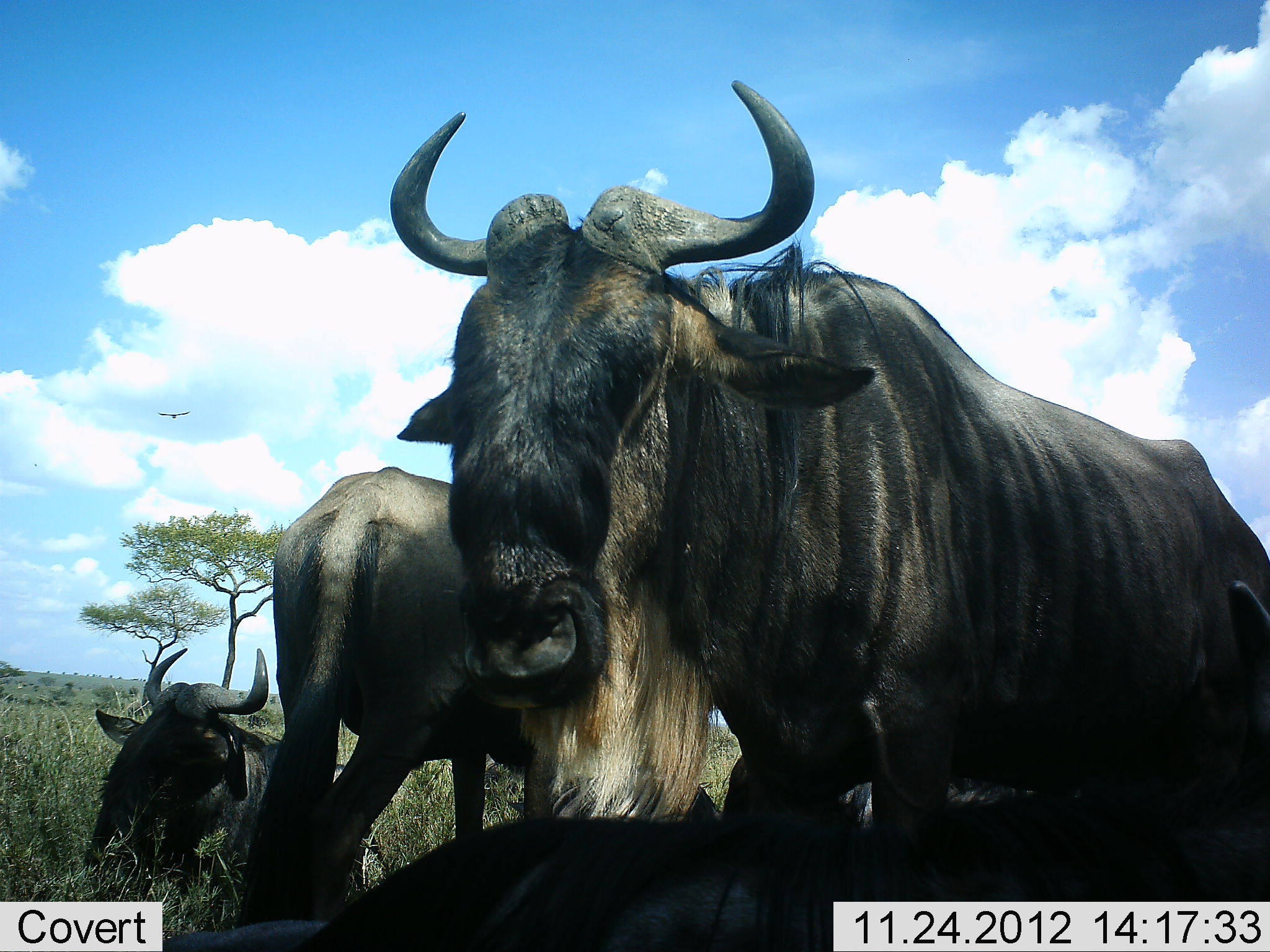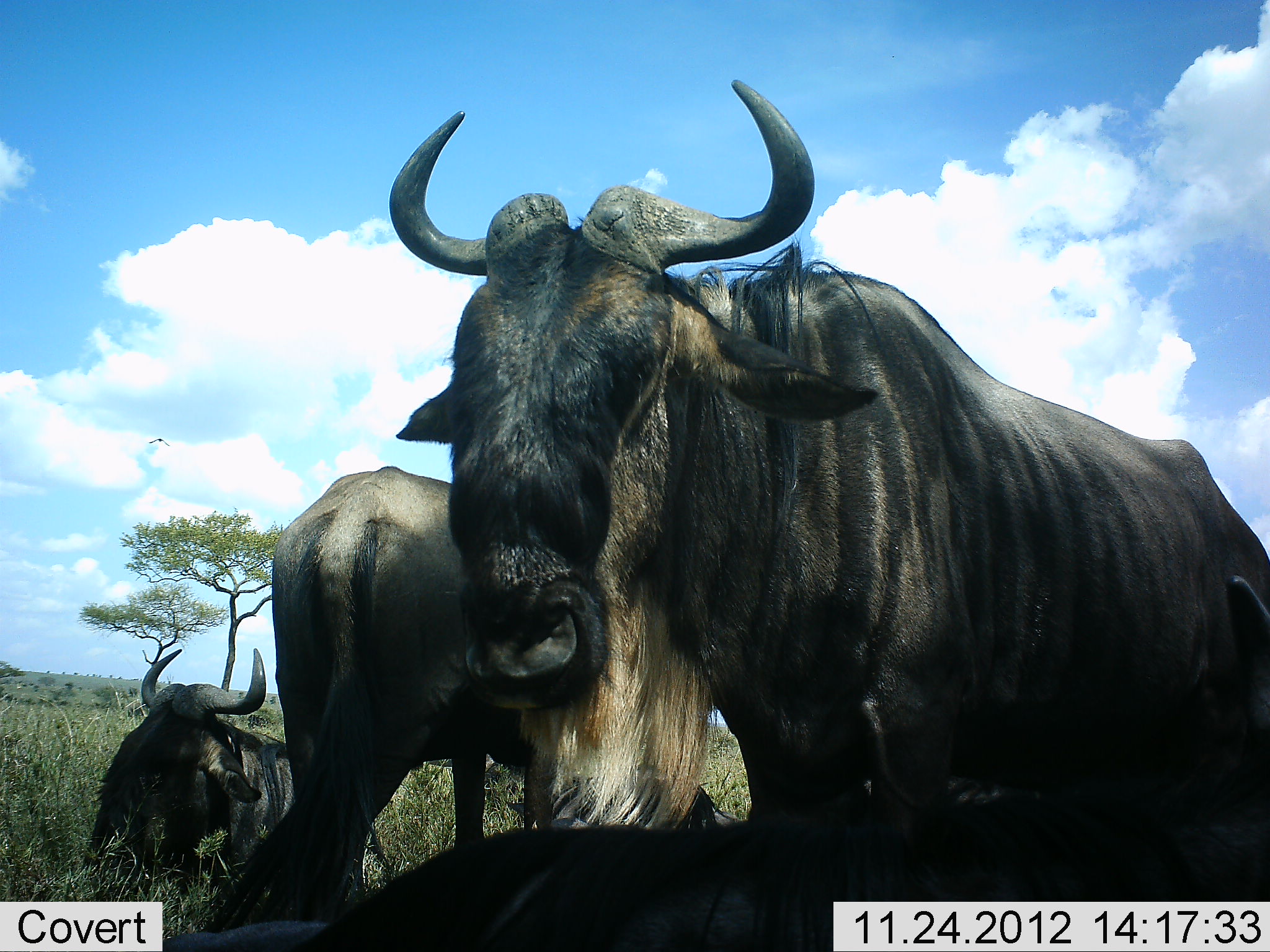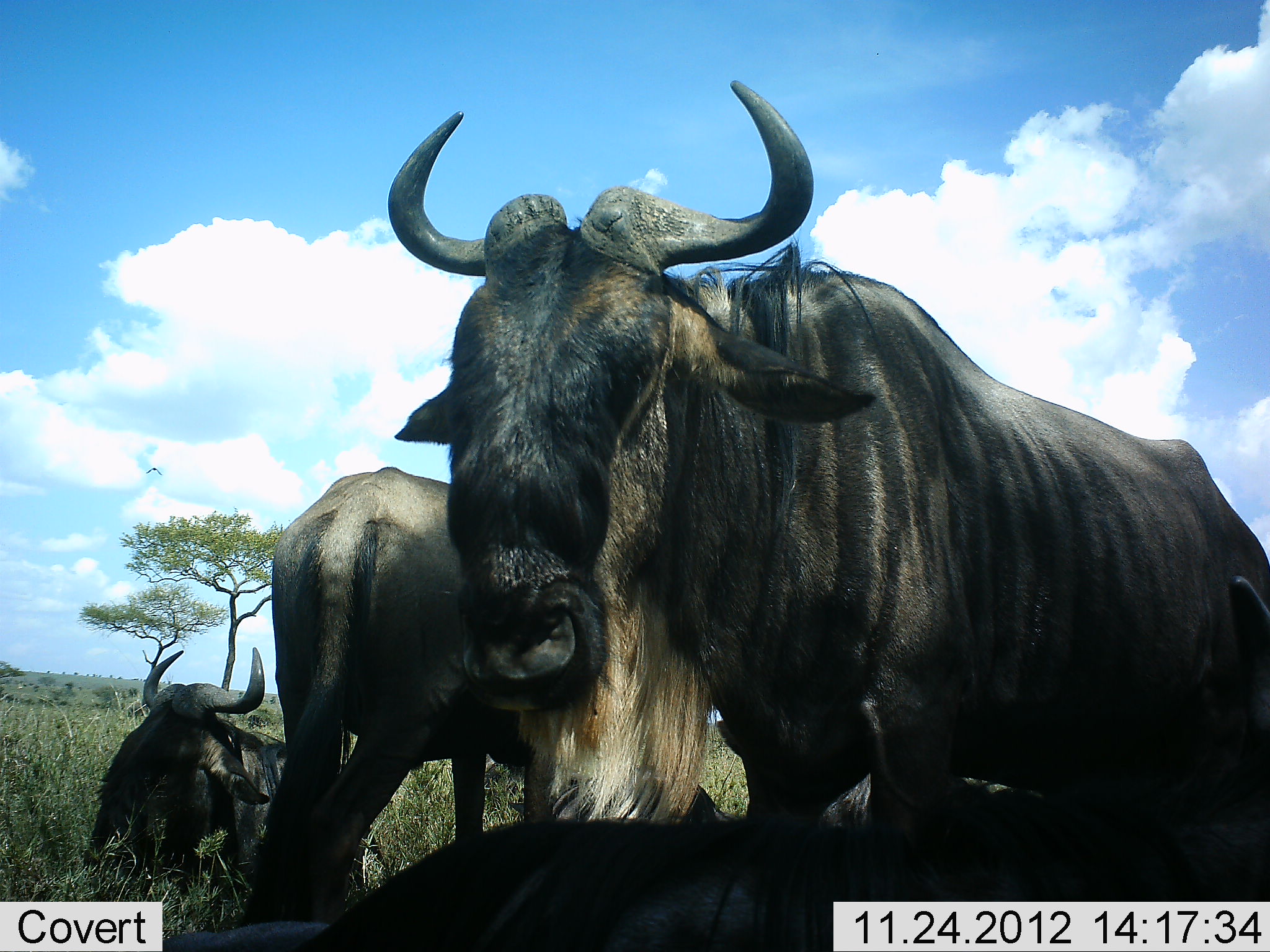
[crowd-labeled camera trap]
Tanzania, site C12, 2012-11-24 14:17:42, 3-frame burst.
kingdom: Animalia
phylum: Chordata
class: Mammalia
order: Artiodactyla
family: Bovidae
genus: Connochaetes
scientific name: Connochaetes taurinus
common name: blue wildebeest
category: wildebeest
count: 4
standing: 100%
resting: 90%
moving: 0%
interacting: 0%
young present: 10%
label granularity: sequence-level